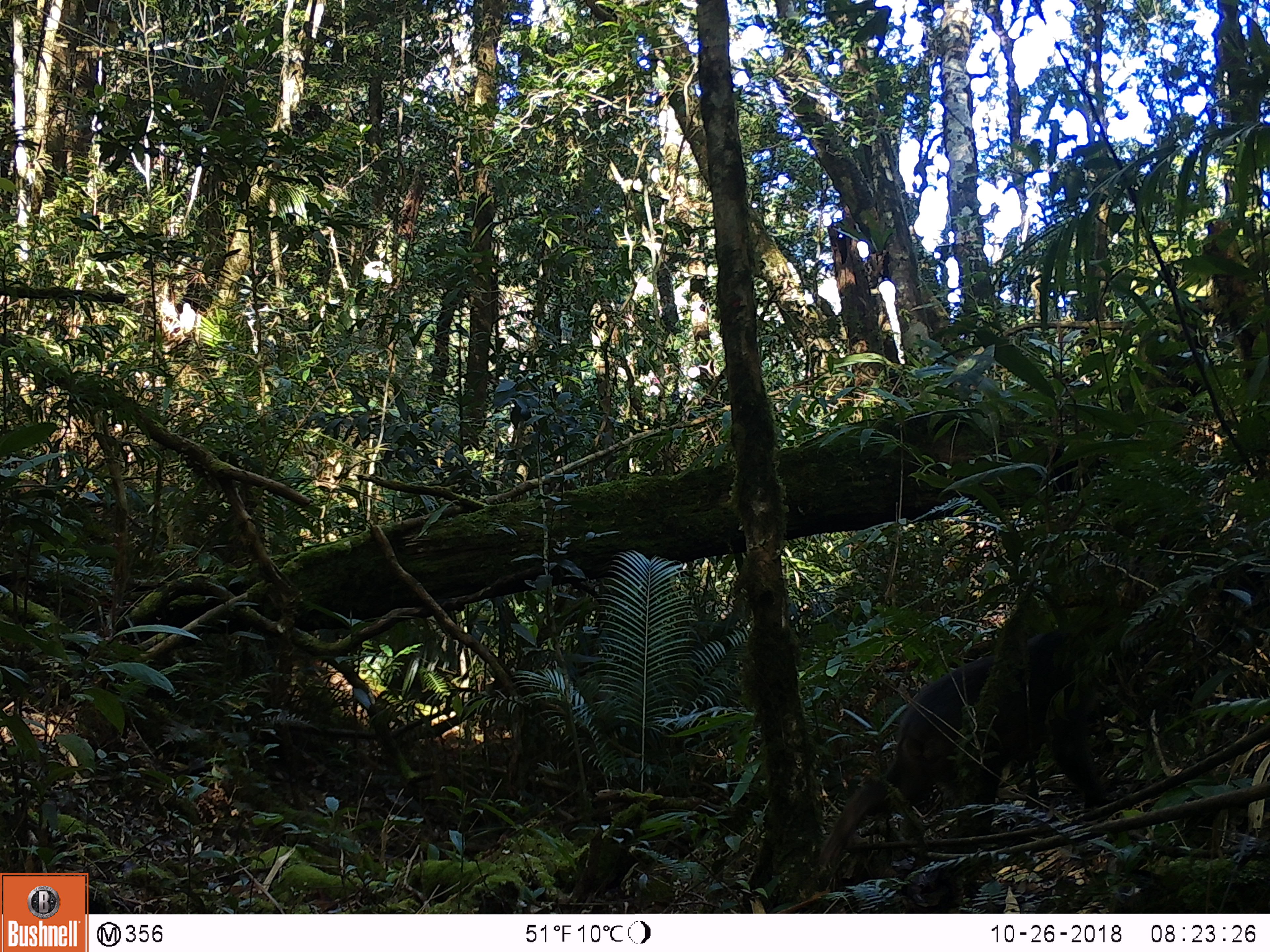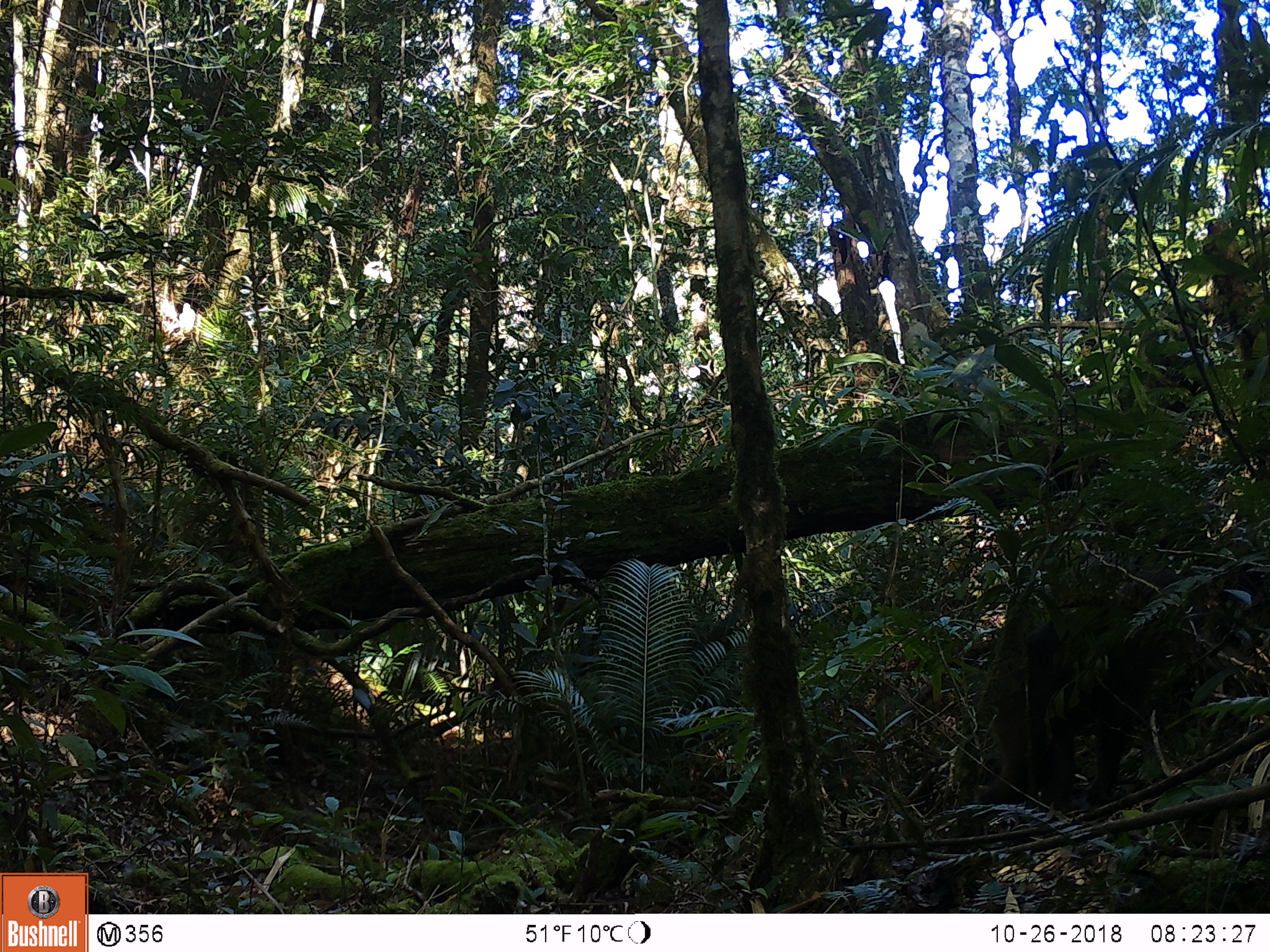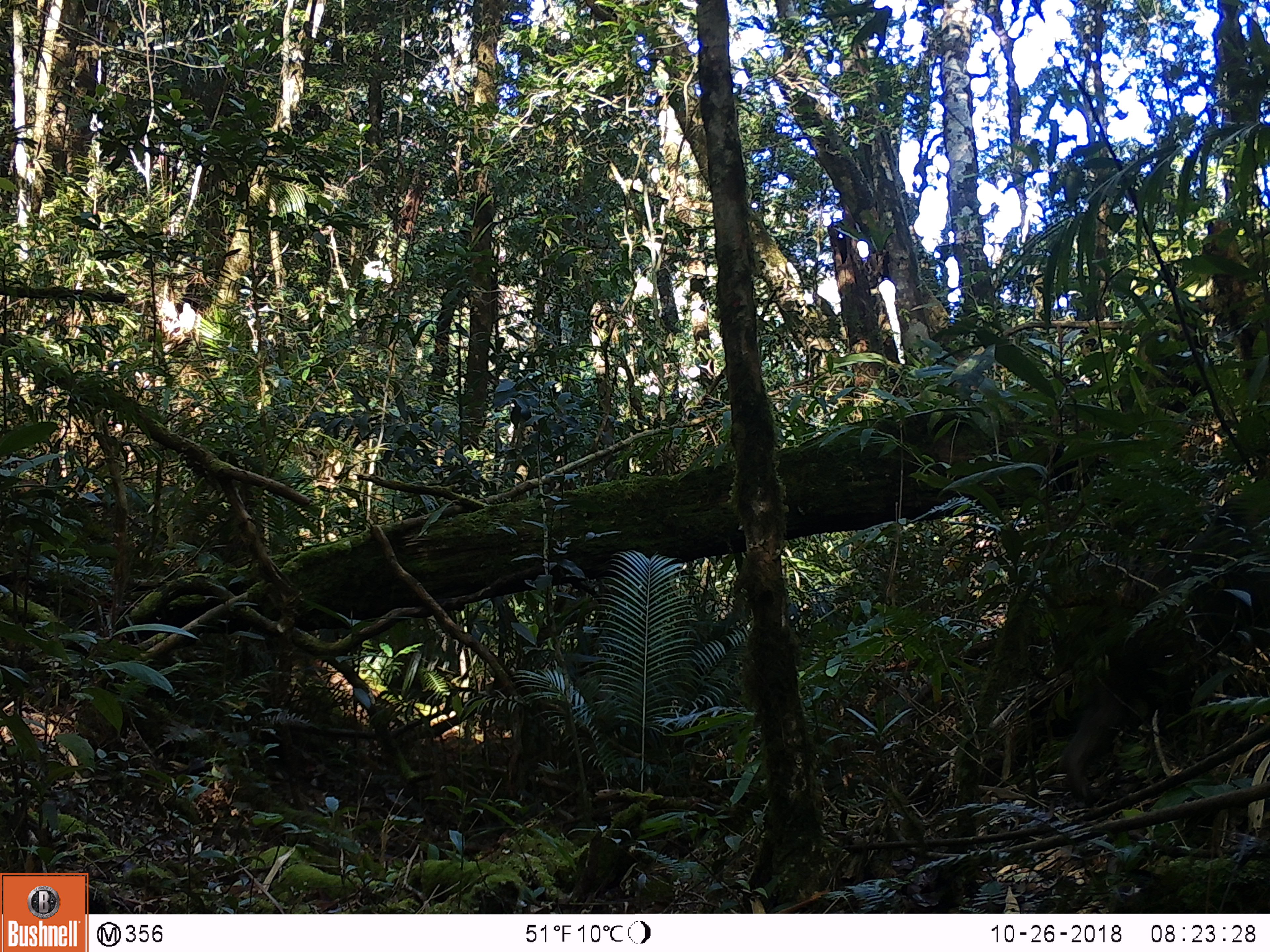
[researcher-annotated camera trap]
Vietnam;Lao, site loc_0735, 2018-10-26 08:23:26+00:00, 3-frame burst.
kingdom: Animalia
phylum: Chordata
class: Mammalia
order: Primates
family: Cercopithecidae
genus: Macaca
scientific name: Macaca arctoides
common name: stump-tailed macaque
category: stump tailed macaque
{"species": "stump tailed macaque (stump-tailed macaque) (Macaca arctoides)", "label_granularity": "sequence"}